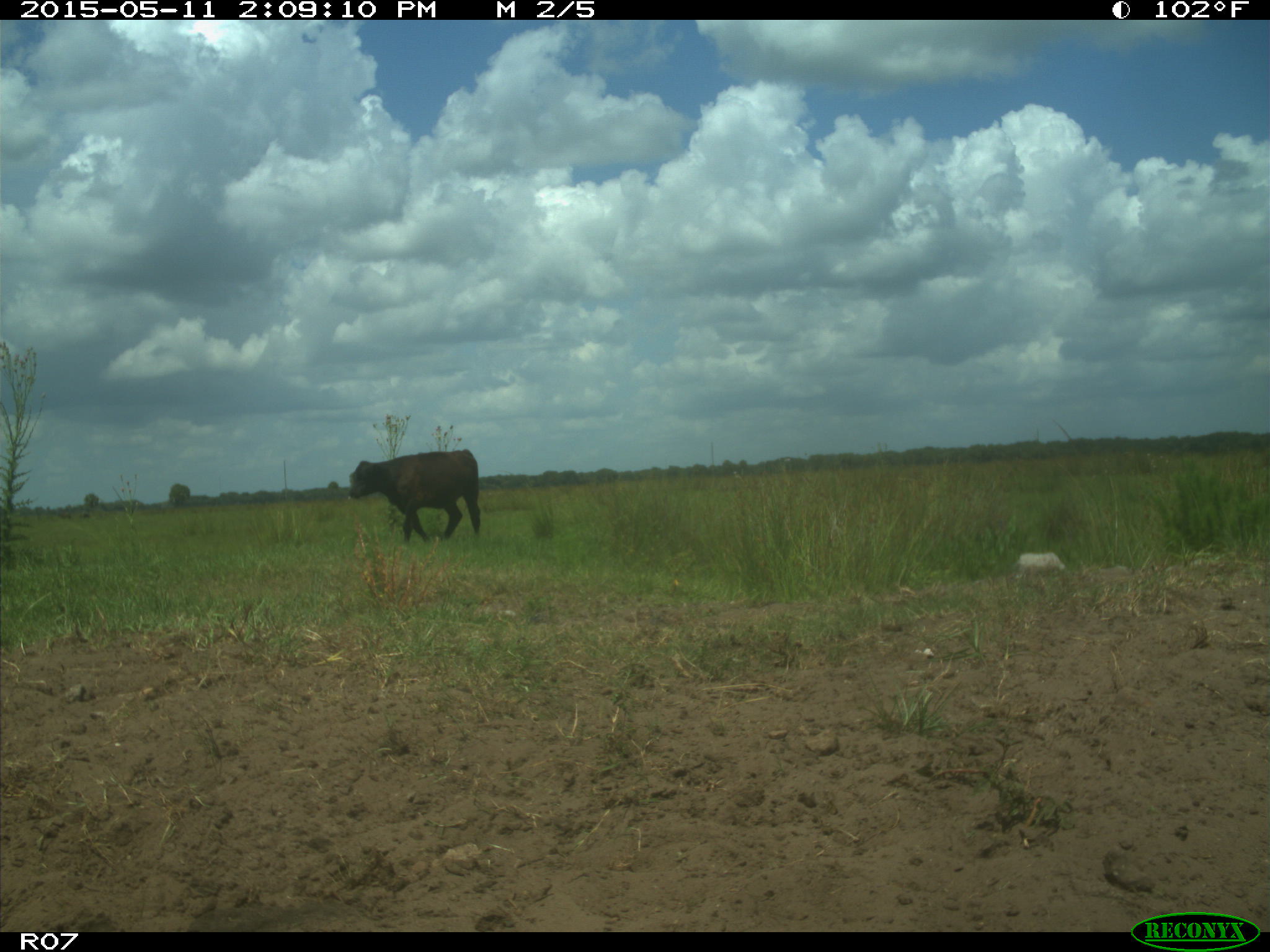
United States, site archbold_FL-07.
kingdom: Animalia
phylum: Chordata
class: Mammalia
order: Artiodactyla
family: Bovidae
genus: Bos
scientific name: Bos taurus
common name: domestic cow